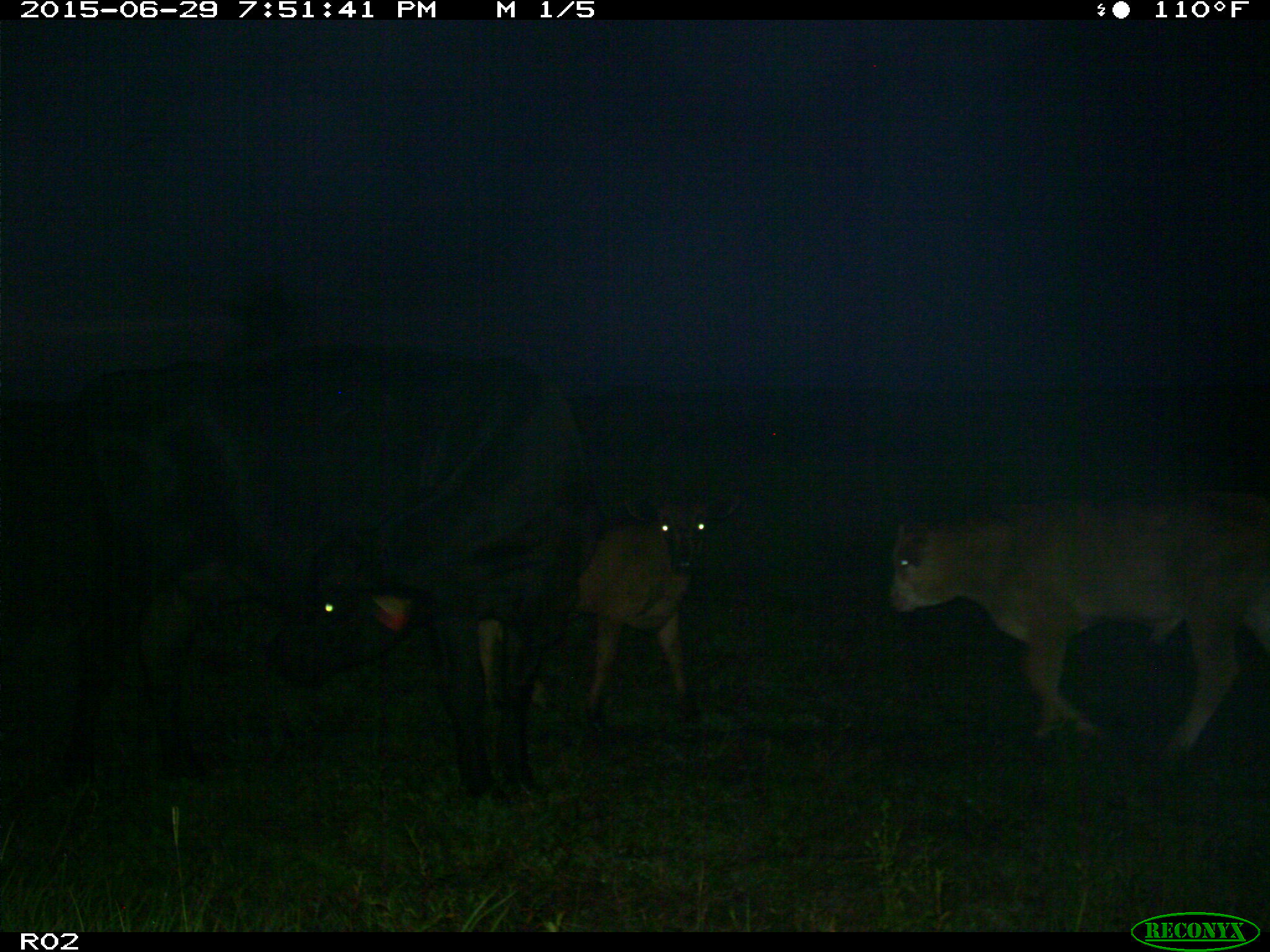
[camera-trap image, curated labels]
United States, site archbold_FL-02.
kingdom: Animalia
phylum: Chordata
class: Mammalia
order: Artiodactyla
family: Bovidae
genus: Bos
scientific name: Bos taurus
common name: domestic cow